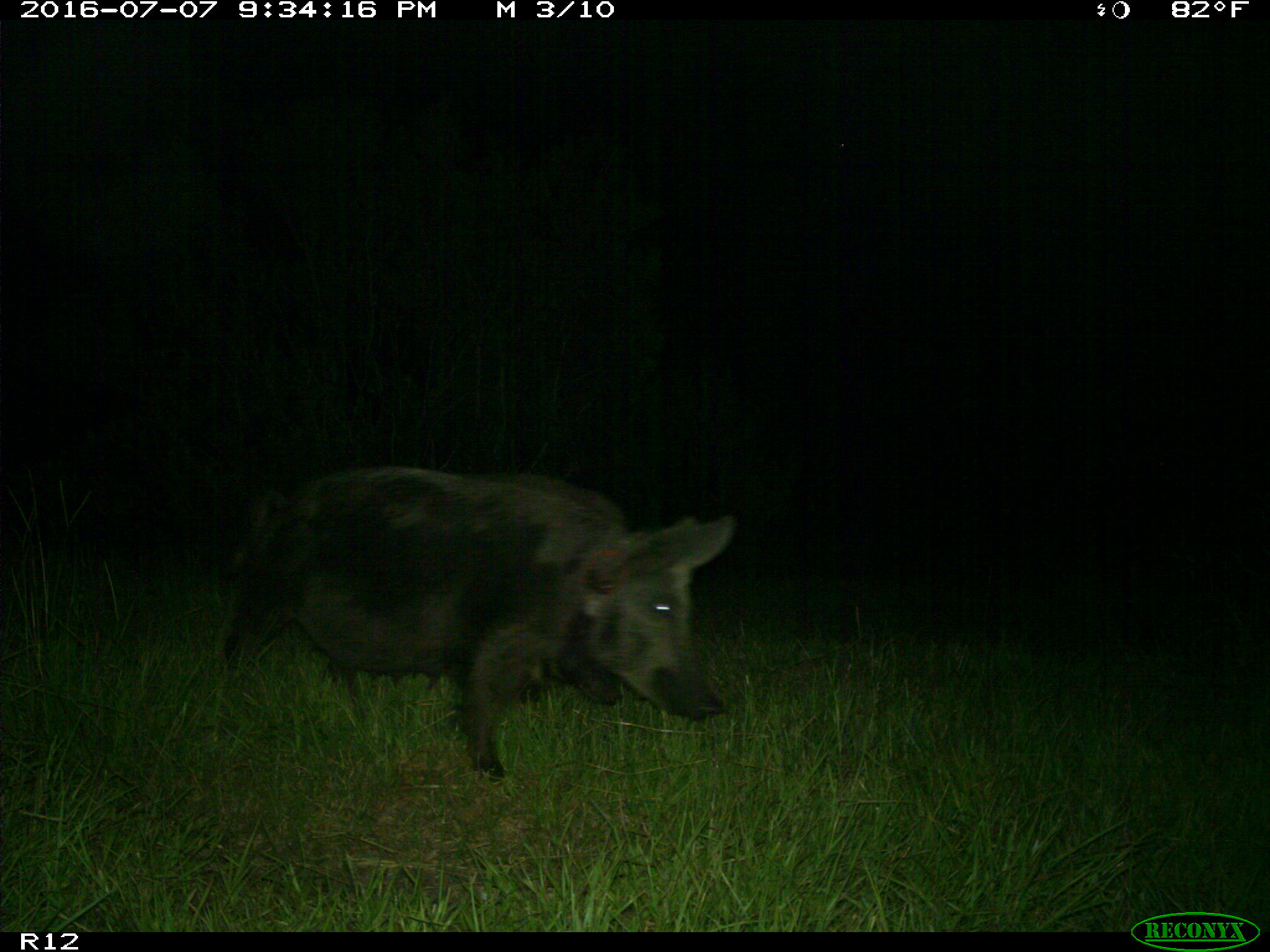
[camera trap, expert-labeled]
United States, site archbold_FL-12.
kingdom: Animalia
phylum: Chordata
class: Mammalia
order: Artiodactyla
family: Suidae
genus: Sus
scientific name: Sus scrofa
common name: wild boar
Sus scrofa (wild boar).